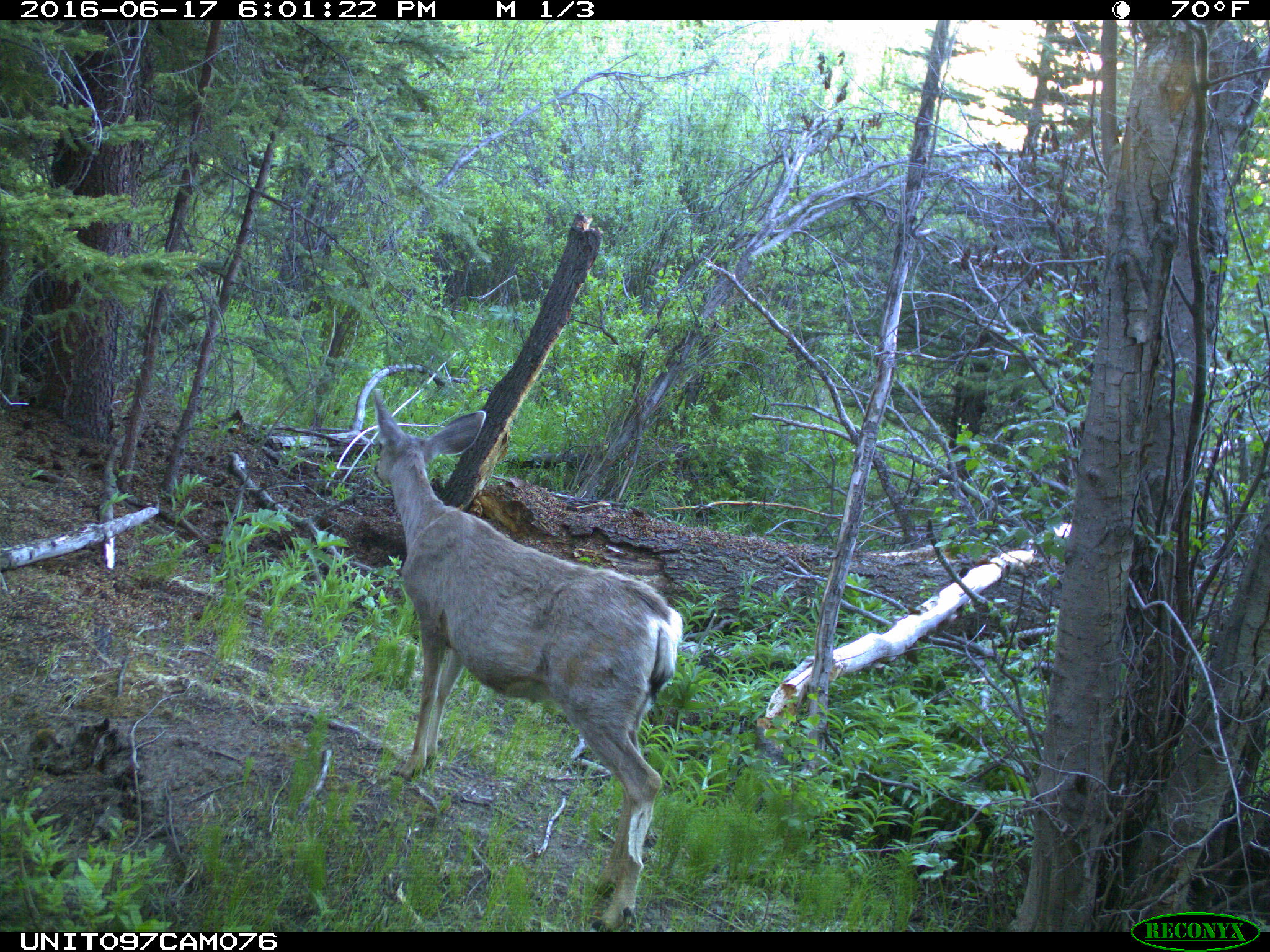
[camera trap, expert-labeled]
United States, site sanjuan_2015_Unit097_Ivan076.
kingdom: Animalia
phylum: Chordata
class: Mammalia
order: Artiodactyla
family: Cervidae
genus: Odocoileus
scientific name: Odocoileus hemionus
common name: mule deer